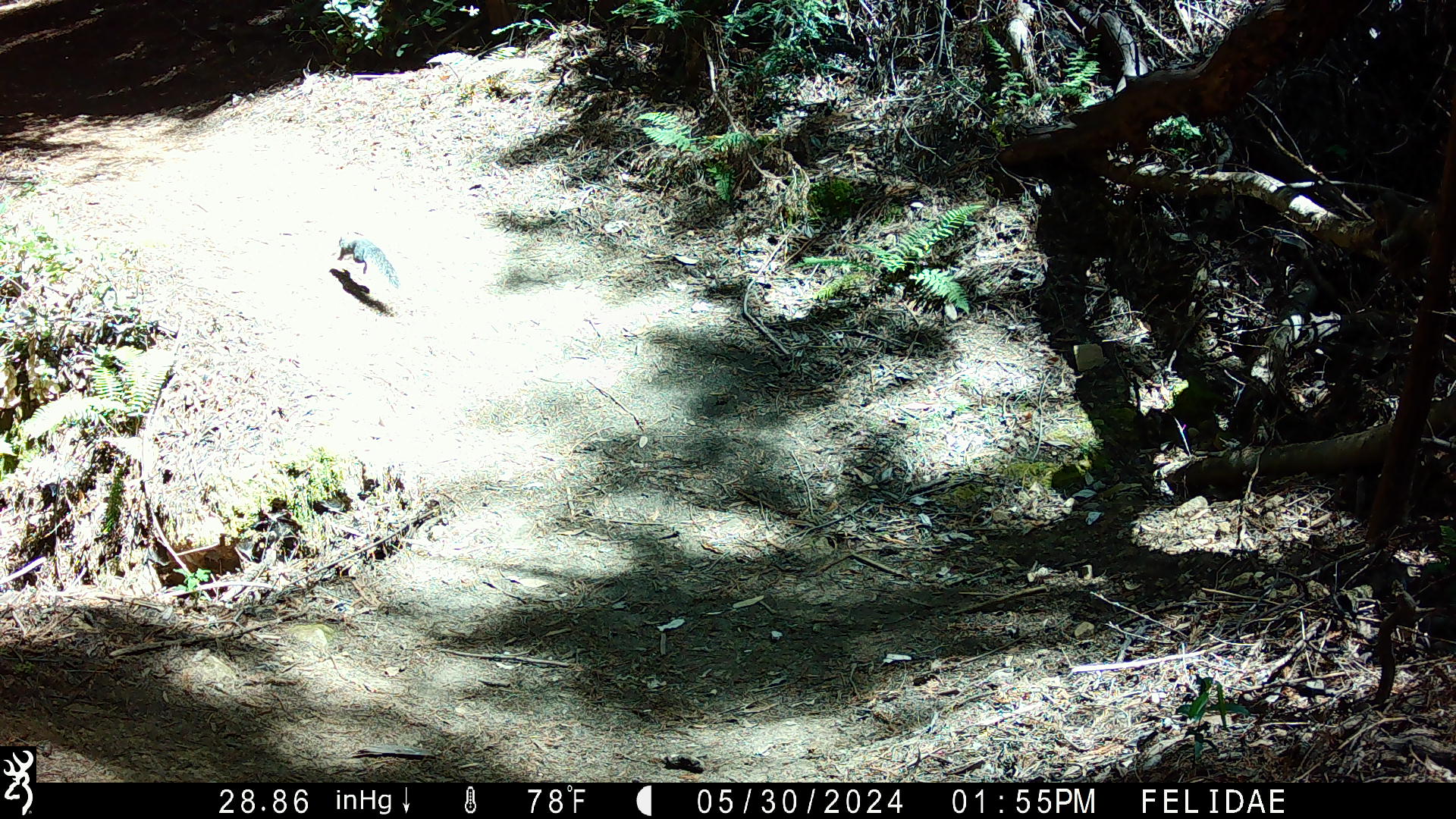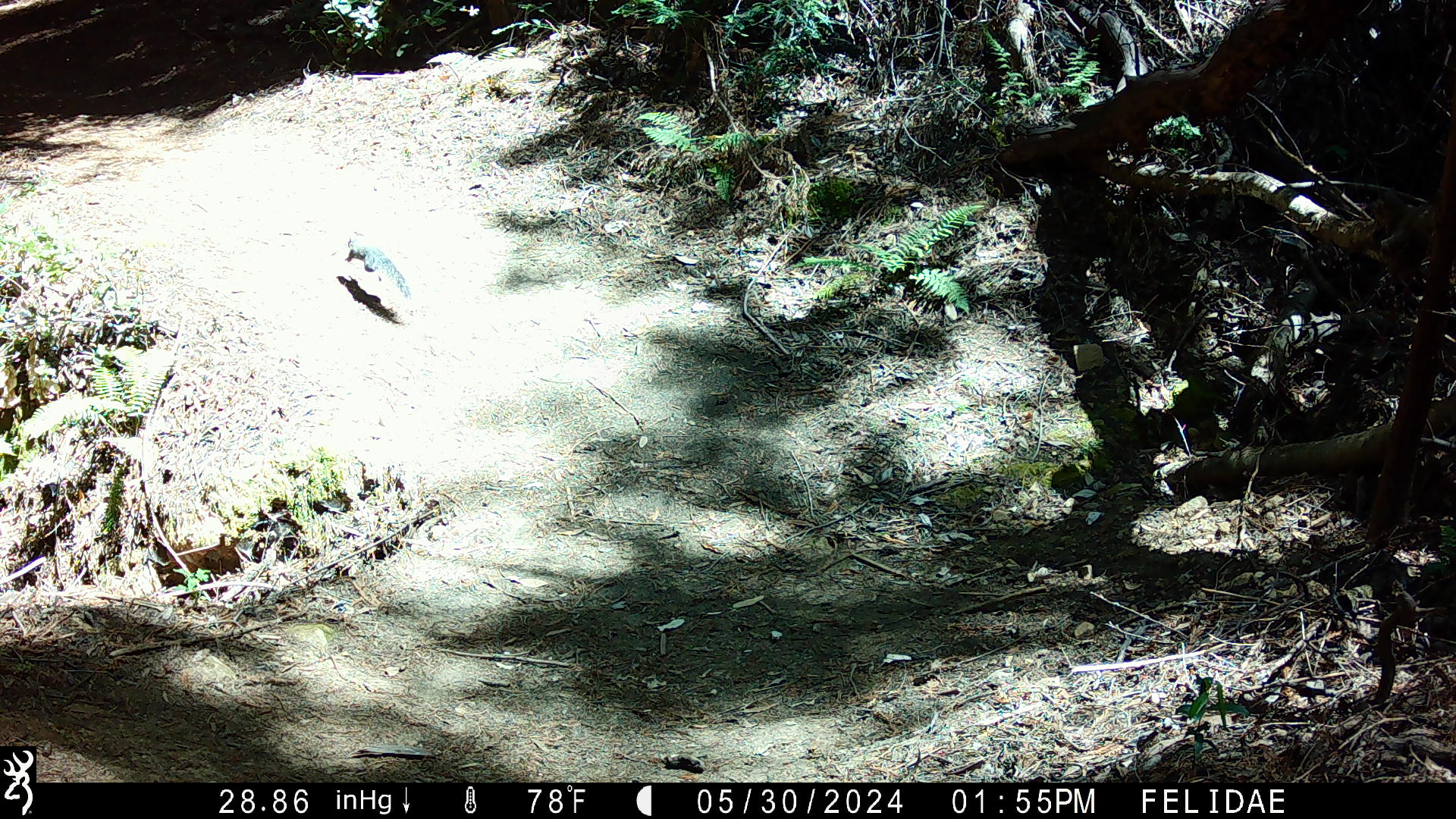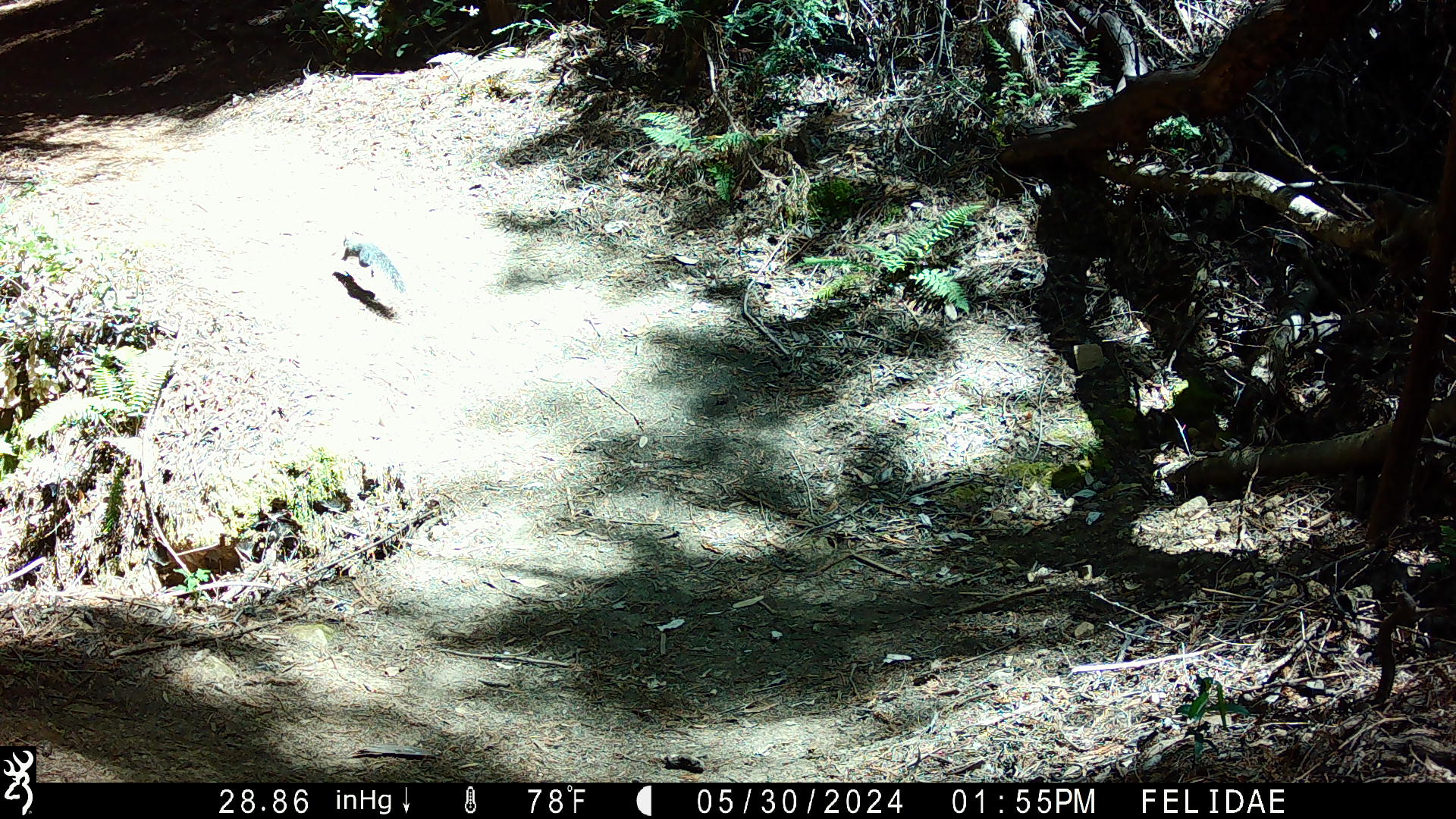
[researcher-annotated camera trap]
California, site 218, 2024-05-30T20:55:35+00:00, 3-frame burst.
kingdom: Animalia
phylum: Chordata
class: Mammalia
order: Rodentia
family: Sciuridae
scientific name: Sciuridae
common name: squirrel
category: unknown squirrel